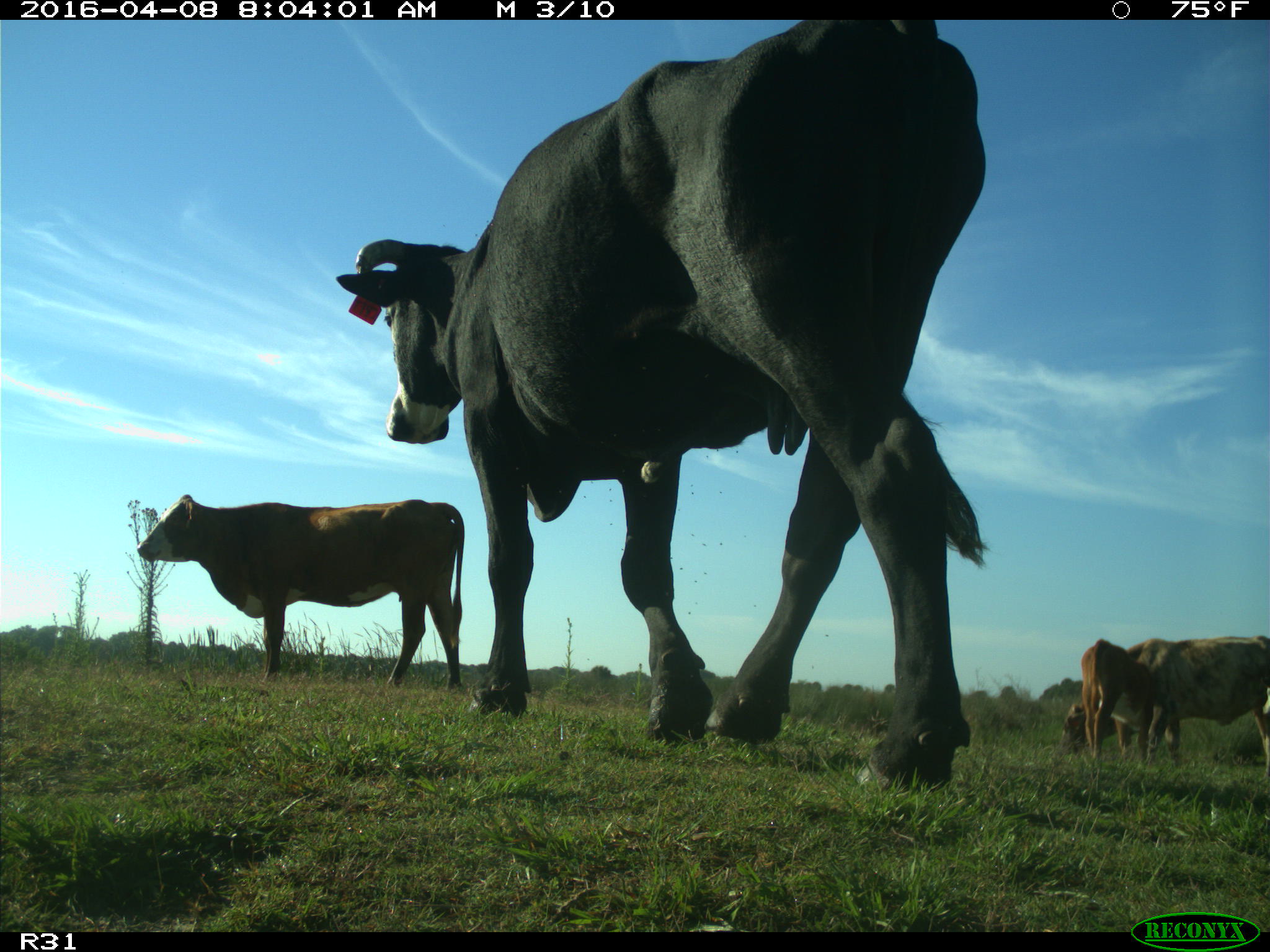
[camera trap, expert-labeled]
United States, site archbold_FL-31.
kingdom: Animalia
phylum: Chordata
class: Mammalia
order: Artiodactyla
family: Bovidae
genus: Bos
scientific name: Bos taurus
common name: domestic cow